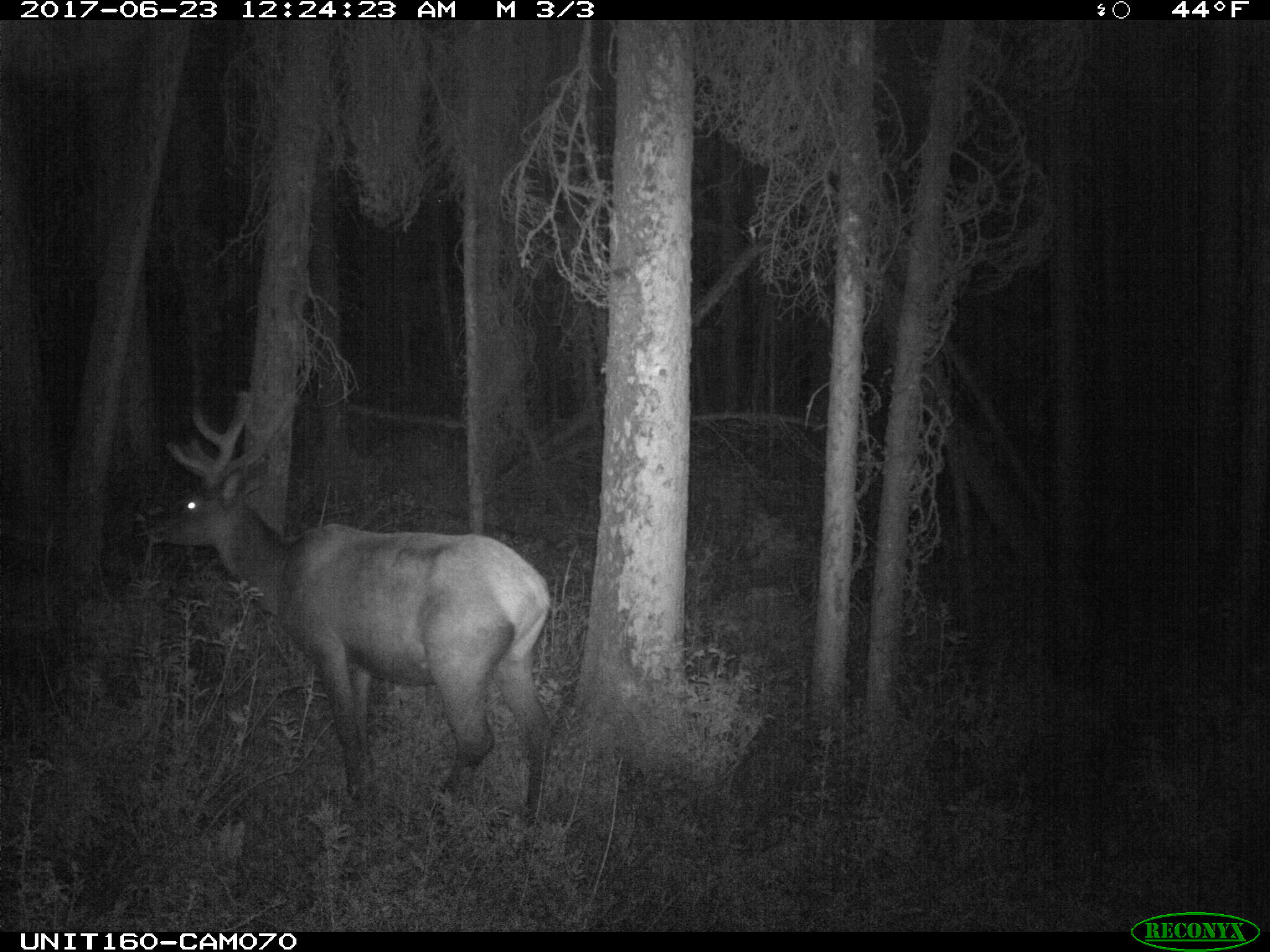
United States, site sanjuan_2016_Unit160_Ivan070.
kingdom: Animalia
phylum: Chordata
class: Mammalia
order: Artiodactyla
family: Cervidae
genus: Cervus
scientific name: Cervus elaphus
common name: red deer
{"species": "Cervus elaphus (red deer)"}